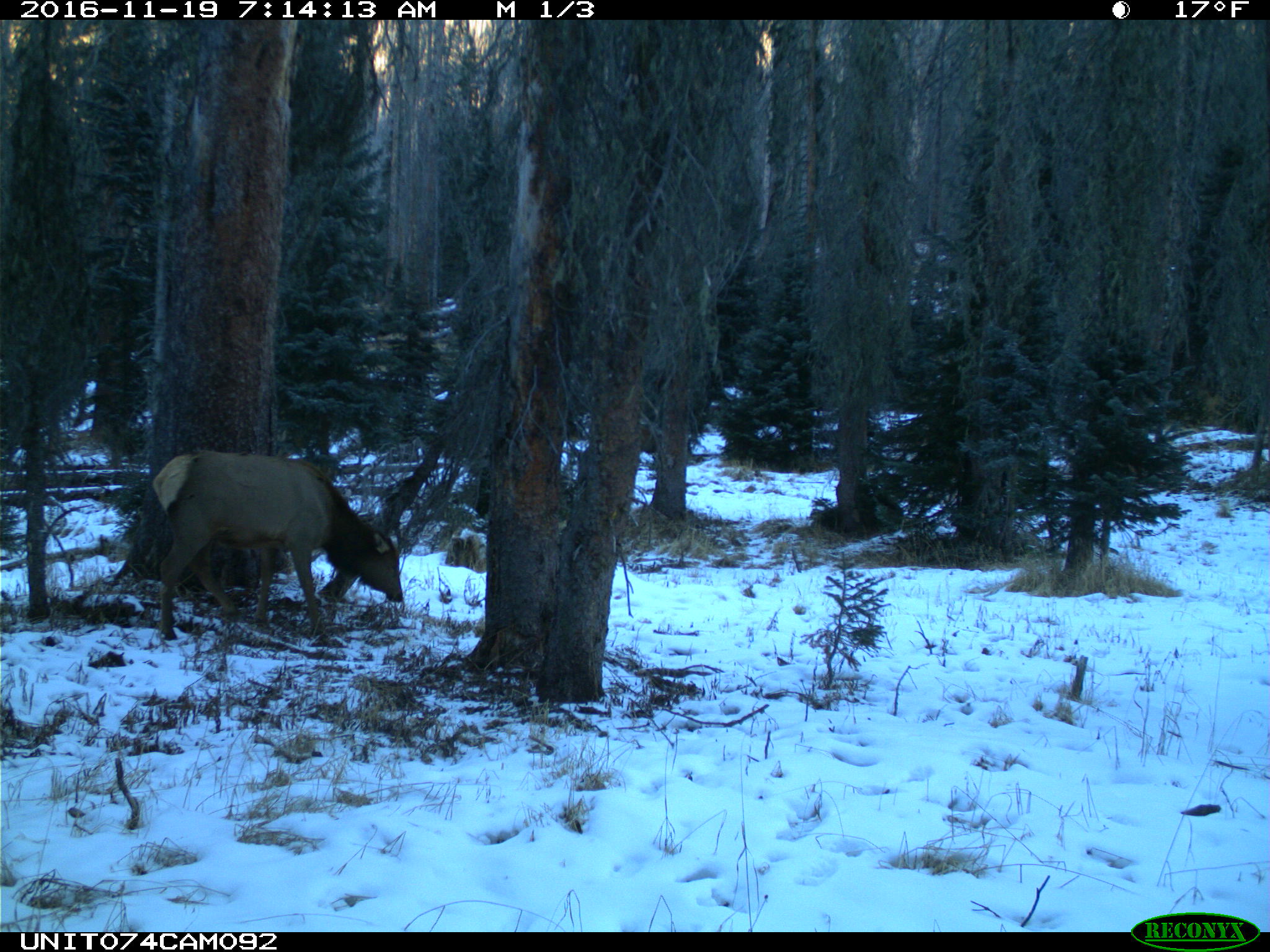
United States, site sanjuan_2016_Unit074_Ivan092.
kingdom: Animalia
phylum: Chordata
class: Mammalia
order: Artiodactyla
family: Cervidae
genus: Cervus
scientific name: Cervus elaphus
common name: red deer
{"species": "Cervus elaphus (red deer)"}